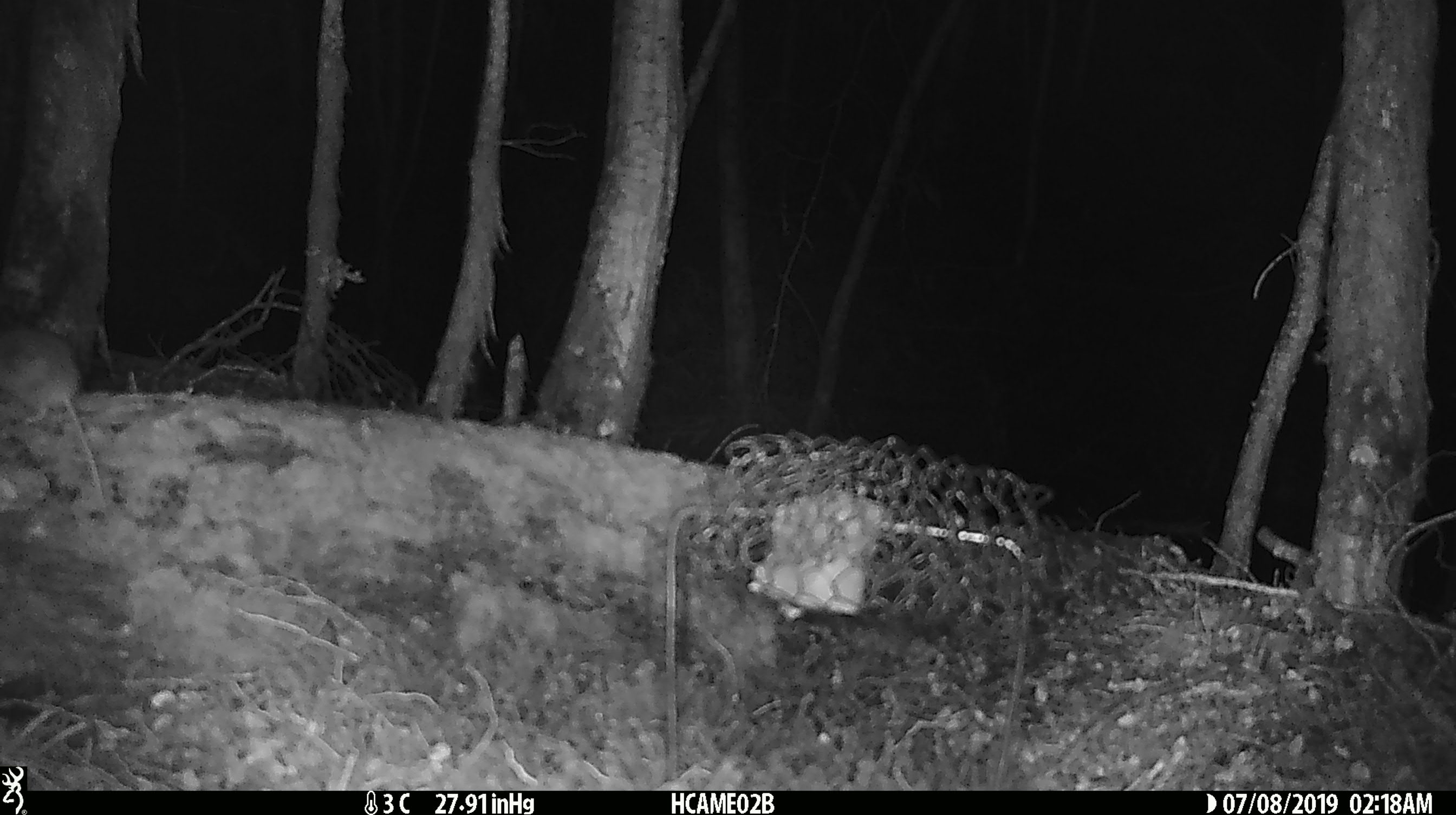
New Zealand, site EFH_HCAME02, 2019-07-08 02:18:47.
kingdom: Animalia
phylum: Chordata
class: Mammalia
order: Rodentia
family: Muridae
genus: Mus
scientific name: Mus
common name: mouse